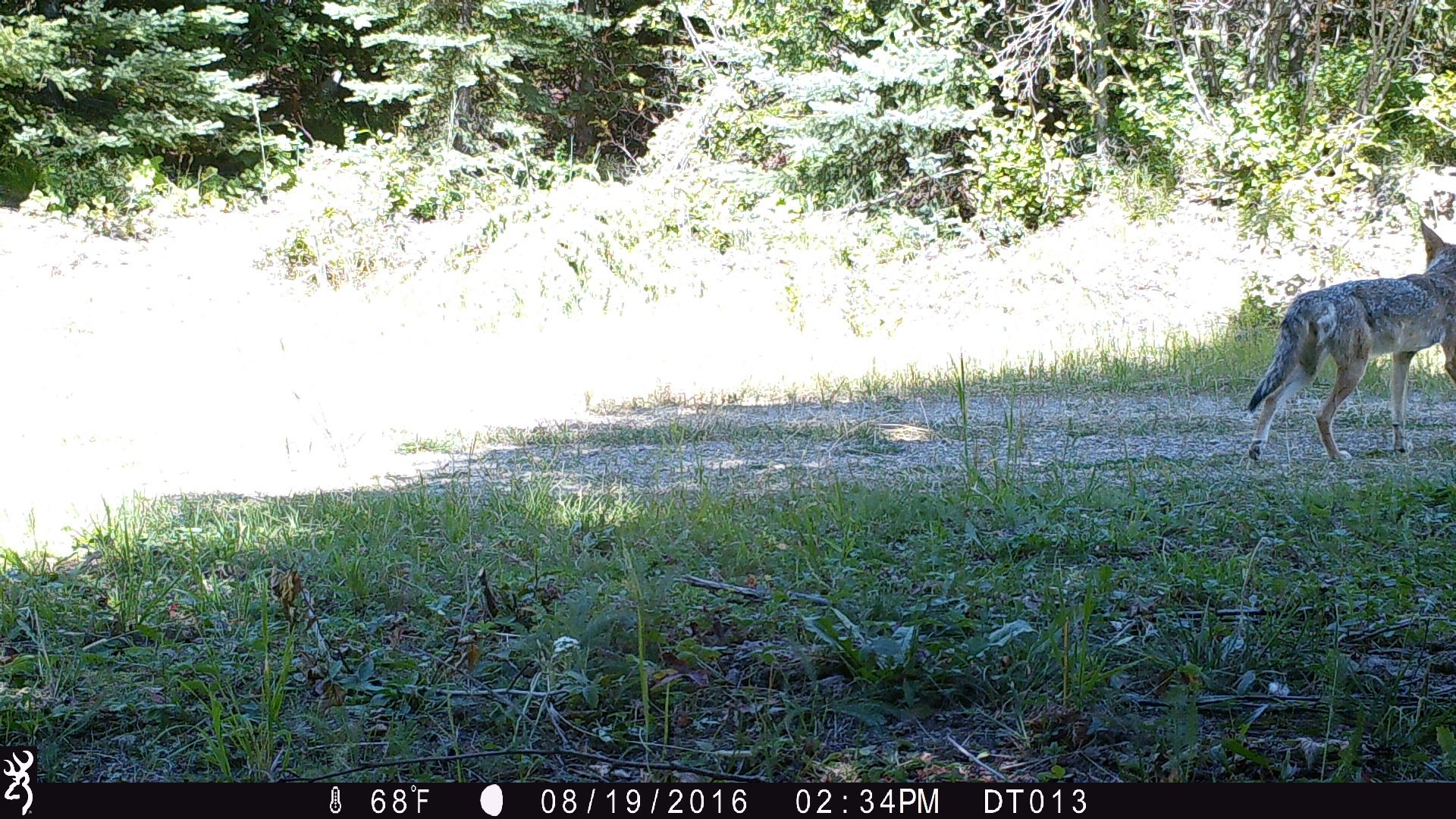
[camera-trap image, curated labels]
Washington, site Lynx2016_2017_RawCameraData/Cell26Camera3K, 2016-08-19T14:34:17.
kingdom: Animalia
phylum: Chordata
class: Mammalia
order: Carnivora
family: Canidae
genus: Canis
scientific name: Canis latrans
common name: coyote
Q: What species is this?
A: Canis latrans (coyote).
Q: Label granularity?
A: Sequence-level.